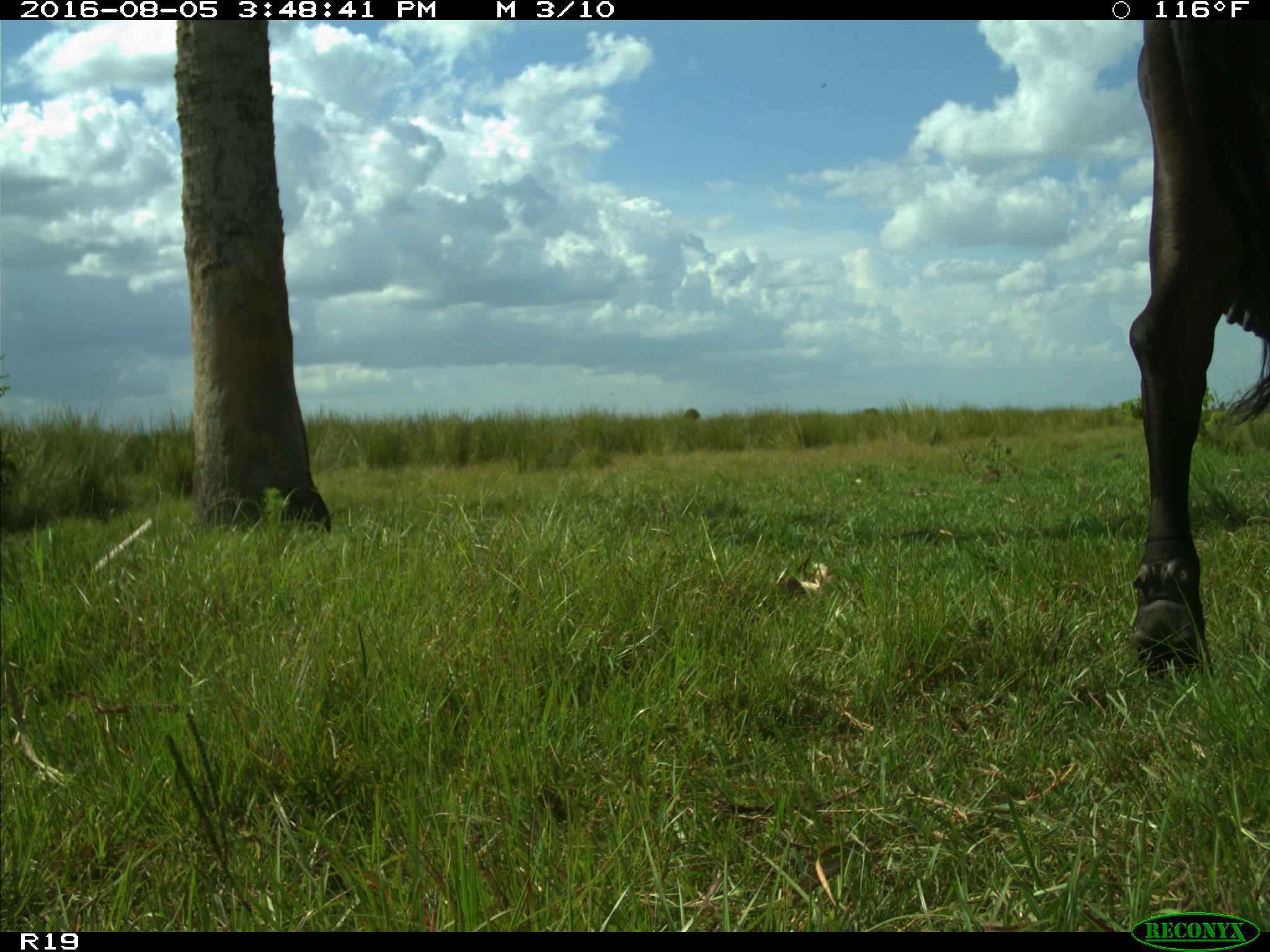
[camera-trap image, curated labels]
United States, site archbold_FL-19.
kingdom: Animalia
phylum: Chordata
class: Mammalia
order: Artiodactyla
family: Bovidae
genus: Bos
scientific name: Bos taurus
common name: domestic cow